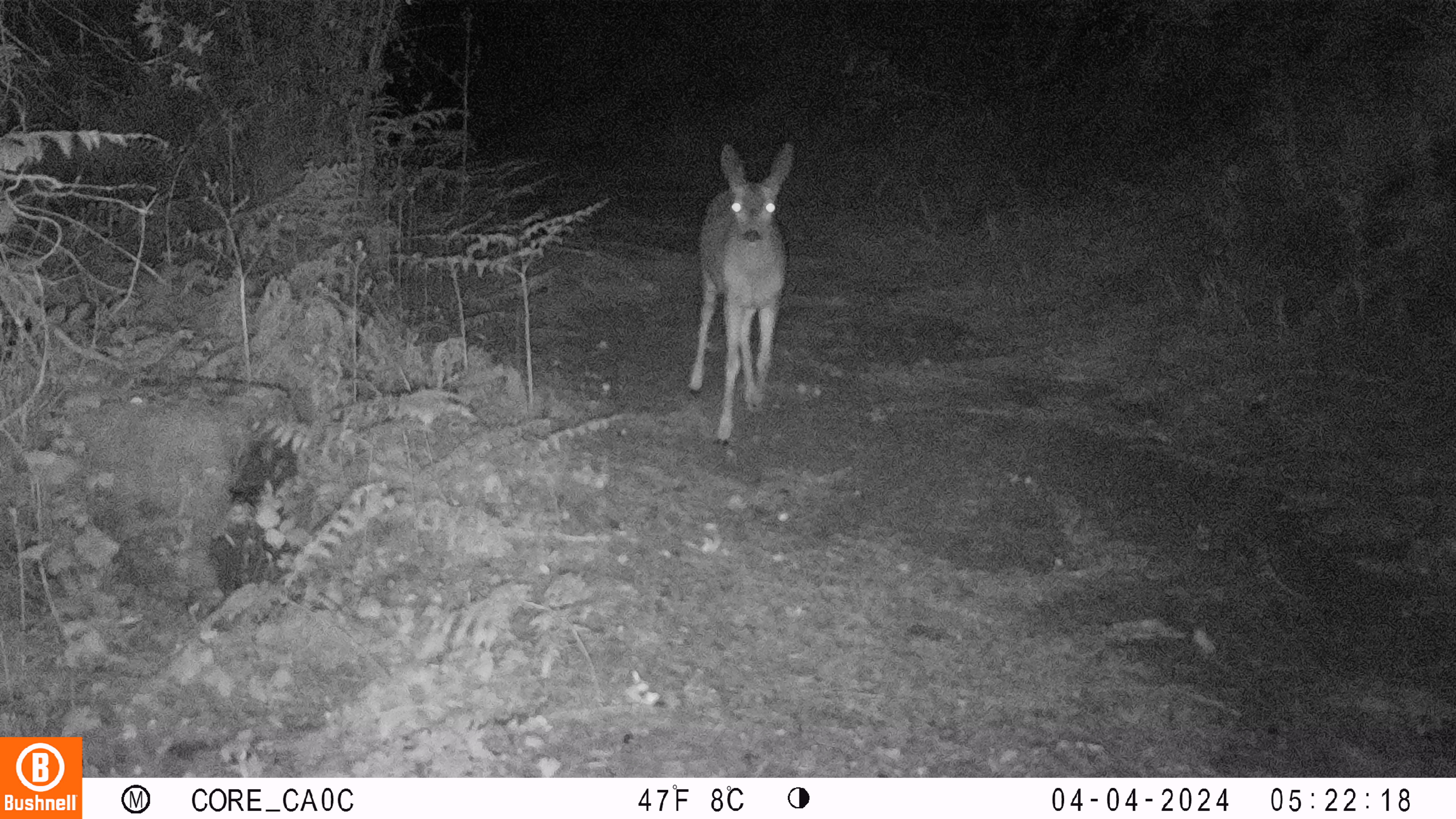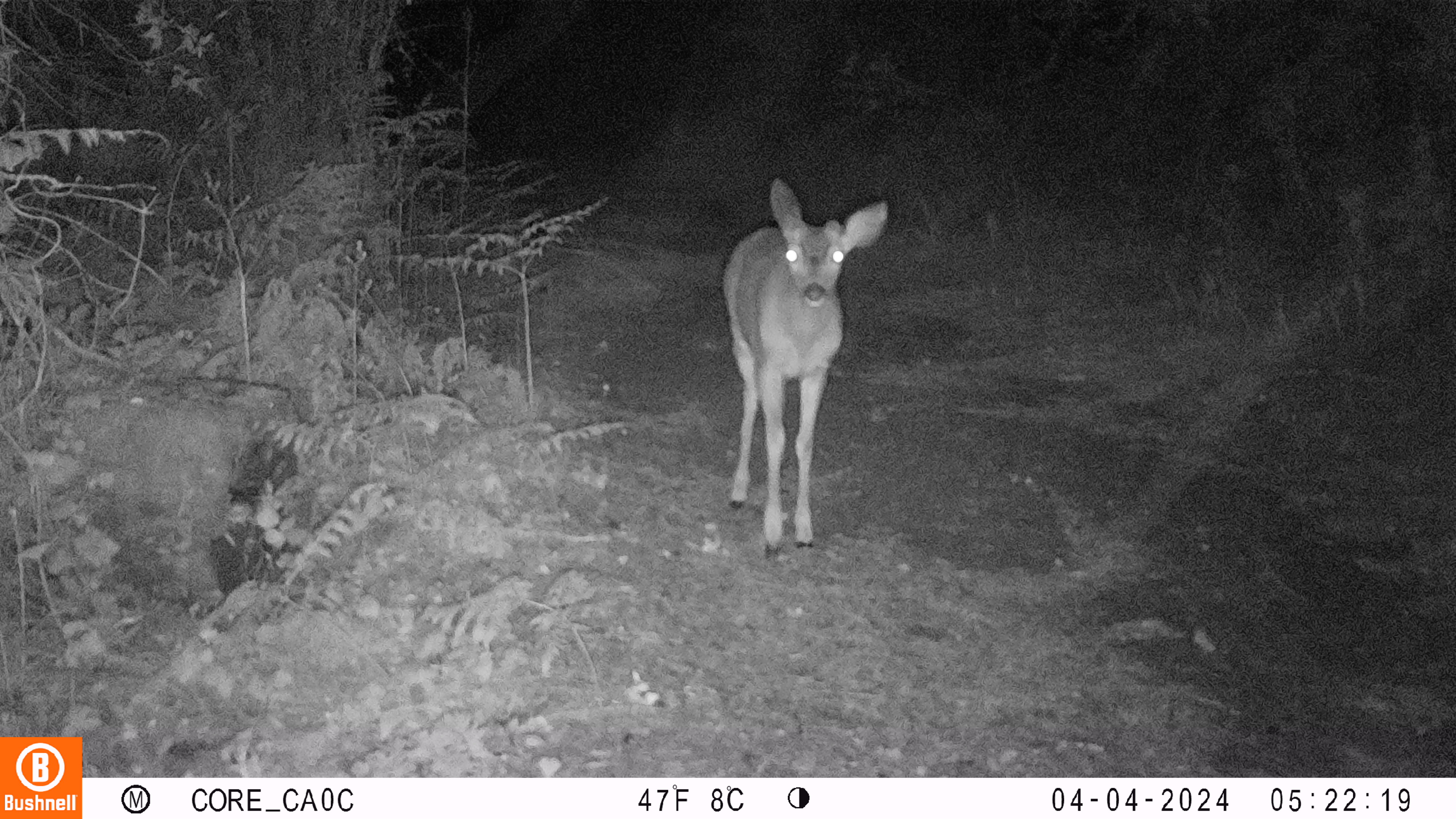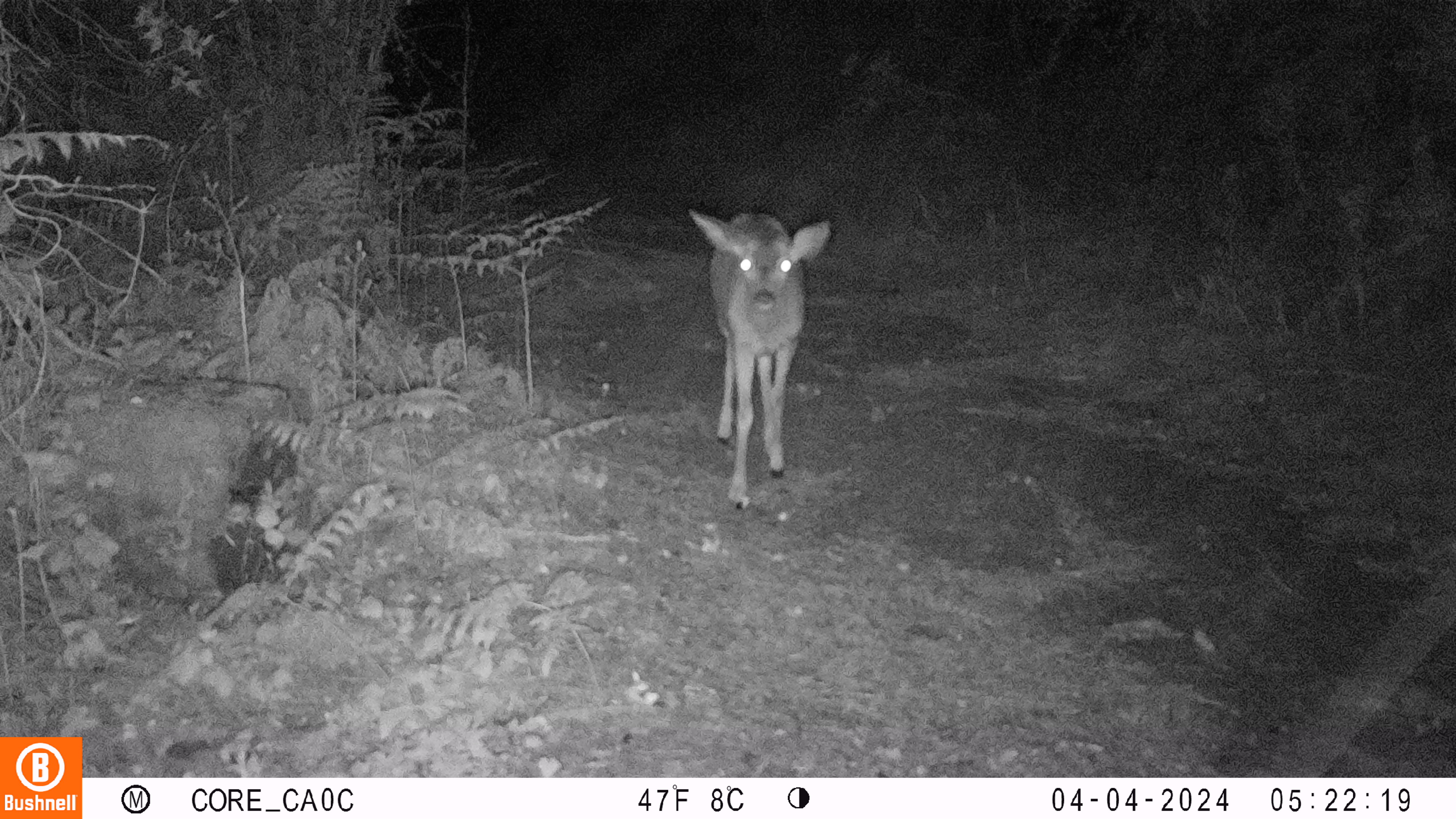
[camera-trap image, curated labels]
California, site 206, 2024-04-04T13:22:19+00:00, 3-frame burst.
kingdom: Animalia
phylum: Chordata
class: Mammalia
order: Artiodactyla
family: Cervidae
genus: Odocoileus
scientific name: Odocoileus hemionus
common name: mule deer